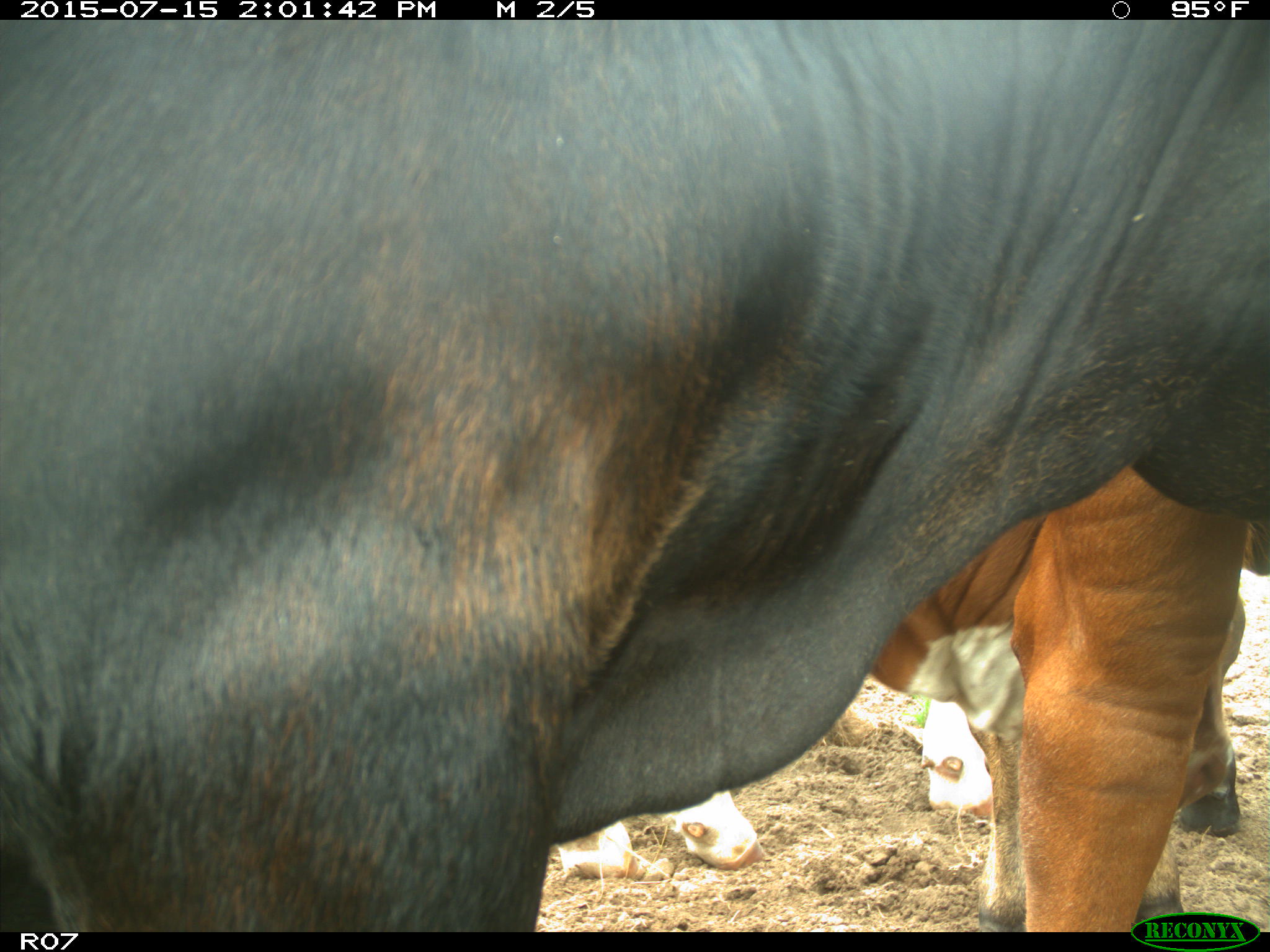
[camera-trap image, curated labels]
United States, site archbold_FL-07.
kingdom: Animalia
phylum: Chordata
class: Mammalia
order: Artiodactyla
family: Bovidae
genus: Bos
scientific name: Bos taurus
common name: domestic cow